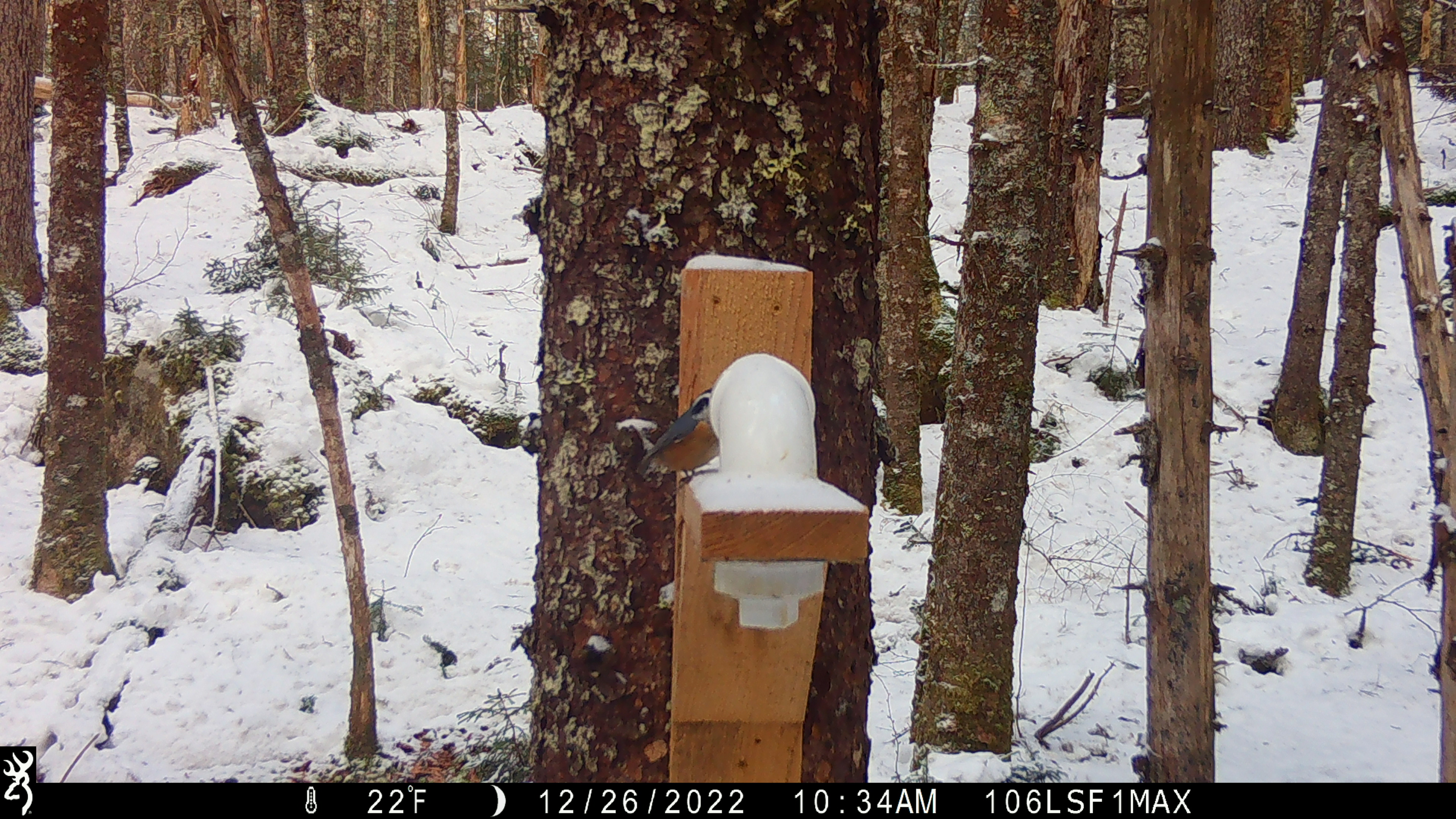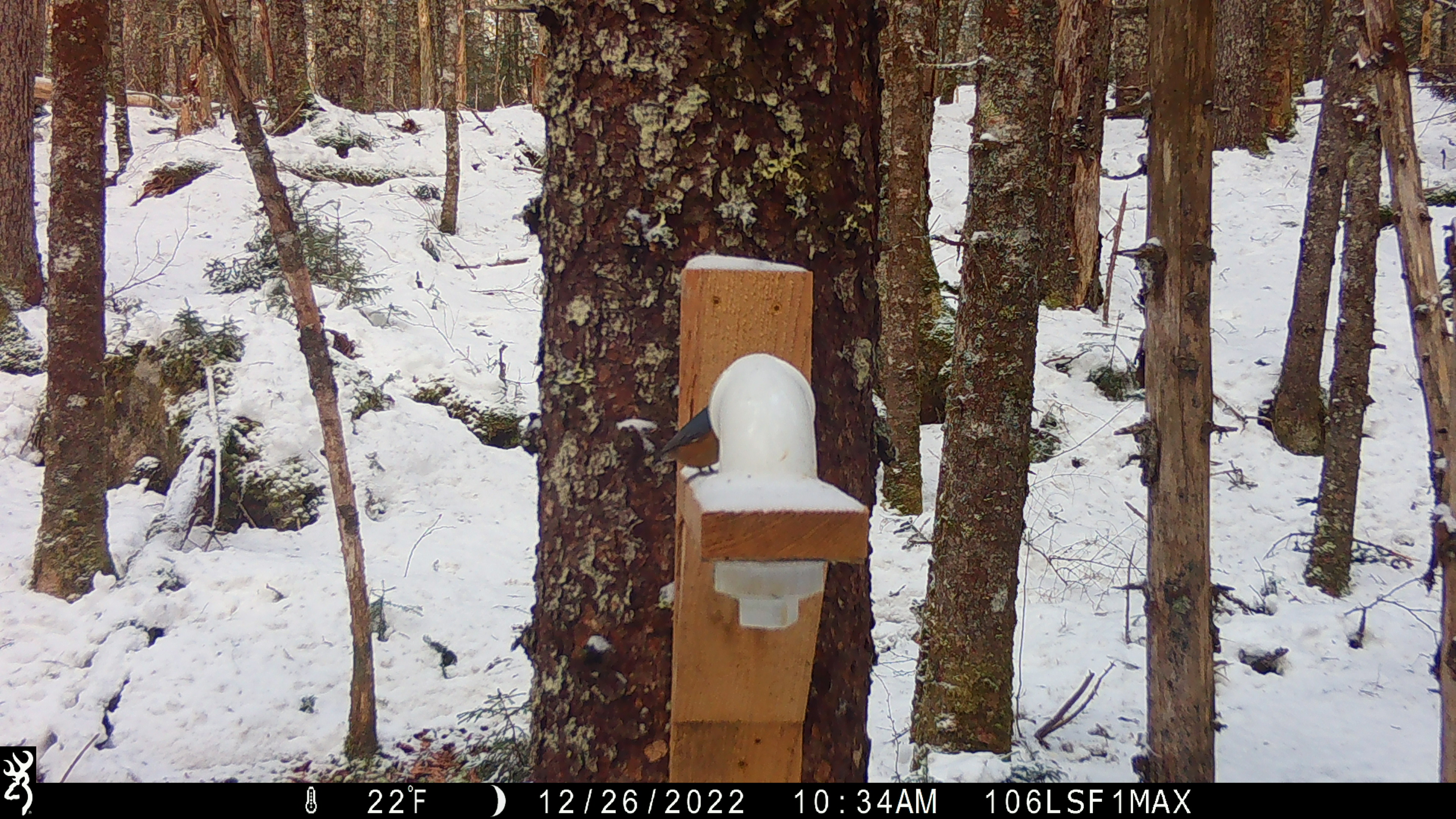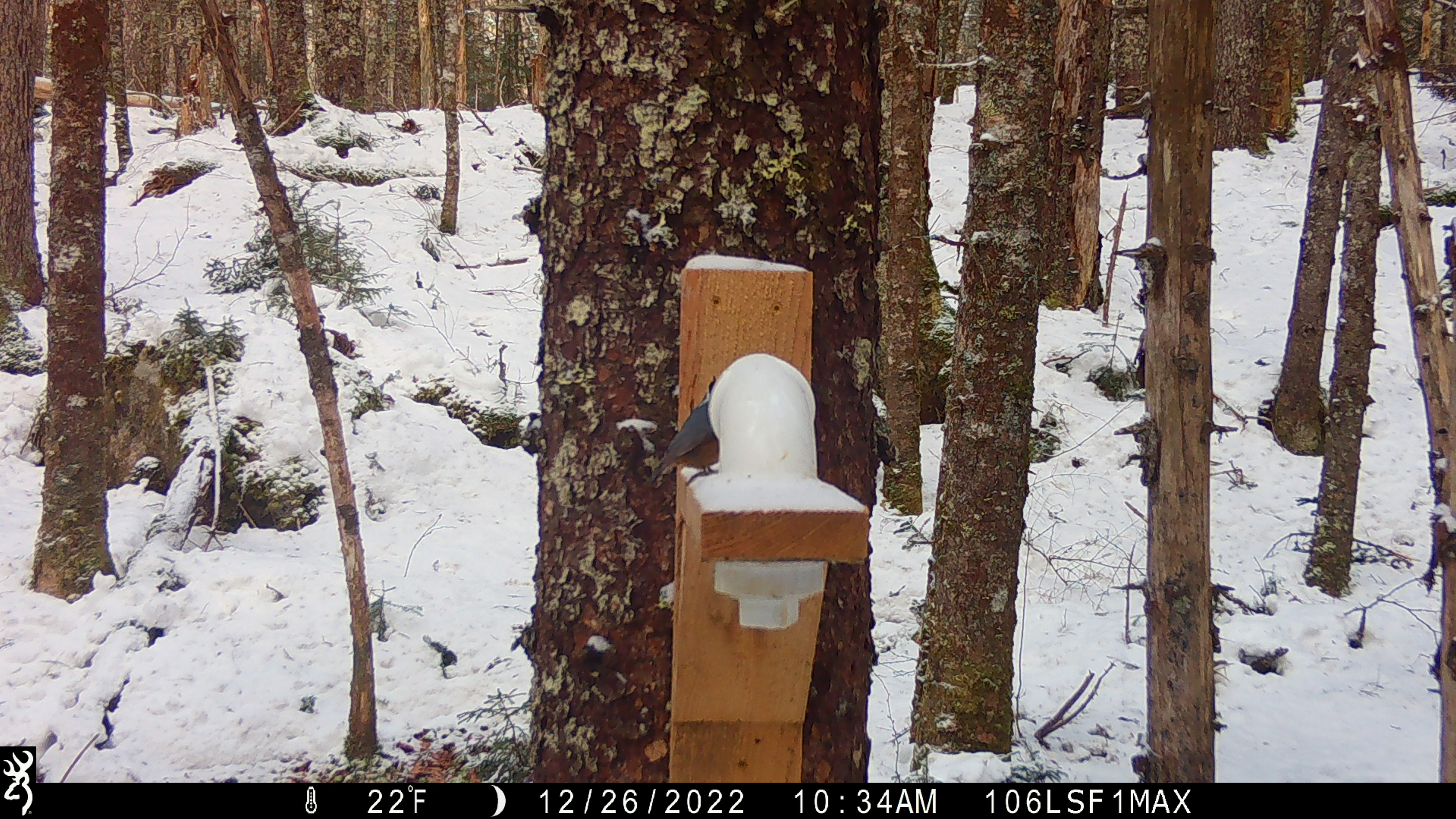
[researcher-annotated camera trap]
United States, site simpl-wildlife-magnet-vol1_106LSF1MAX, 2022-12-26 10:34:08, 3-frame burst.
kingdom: Animalia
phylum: Chordata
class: Aves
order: Passeriformes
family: Sittidae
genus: Sitta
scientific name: Sitta canadensis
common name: red-breasted nuthatch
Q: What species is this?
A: Red-breasted nuthatch (Sitta canadensis).